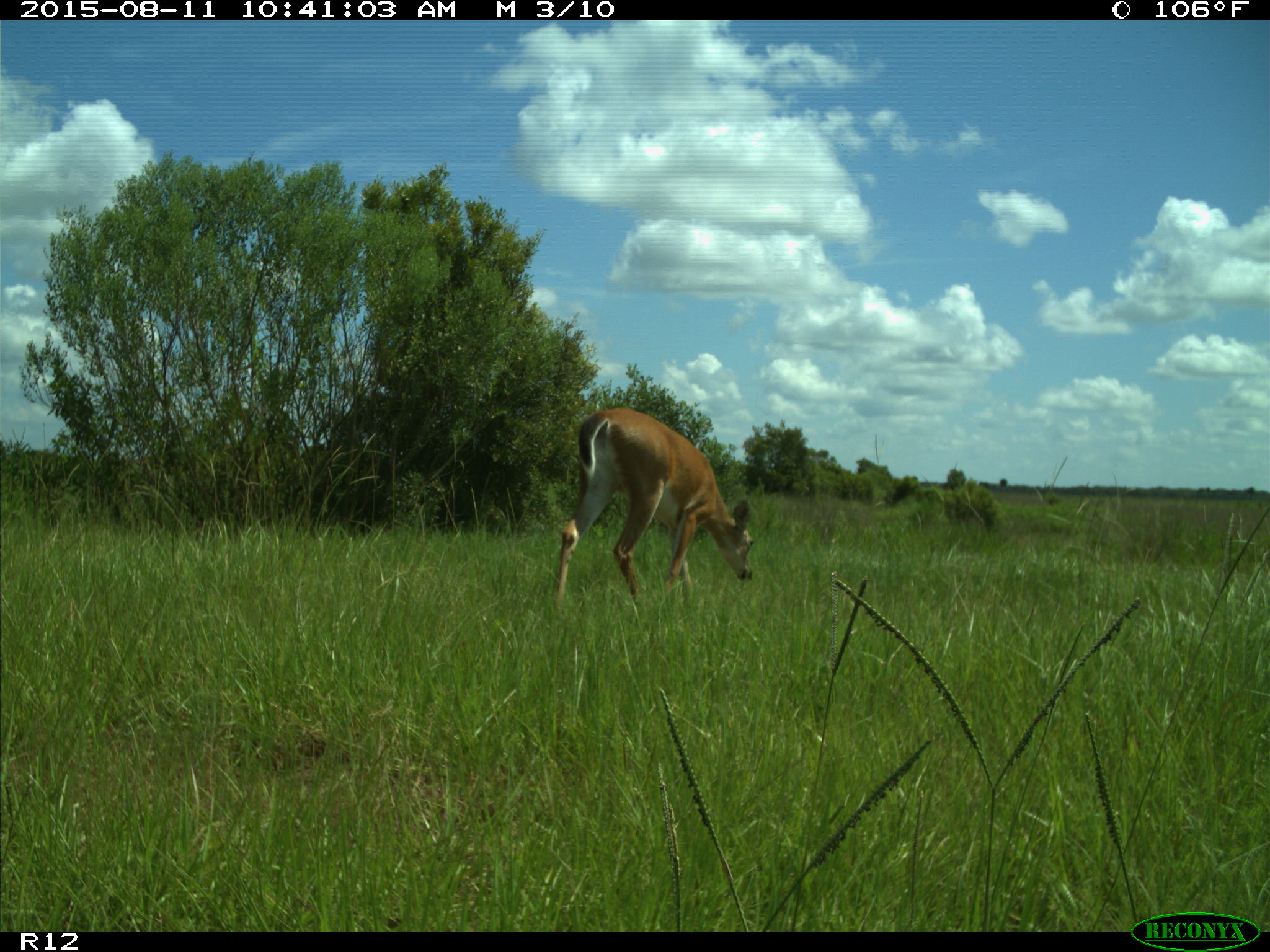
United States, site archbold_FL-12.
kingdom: Animalia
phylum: Chordata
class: Mammalia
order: Artiodactyla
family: Cervidae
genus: Odocoileus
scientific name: Odocoileus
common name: deer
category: unidentified deer